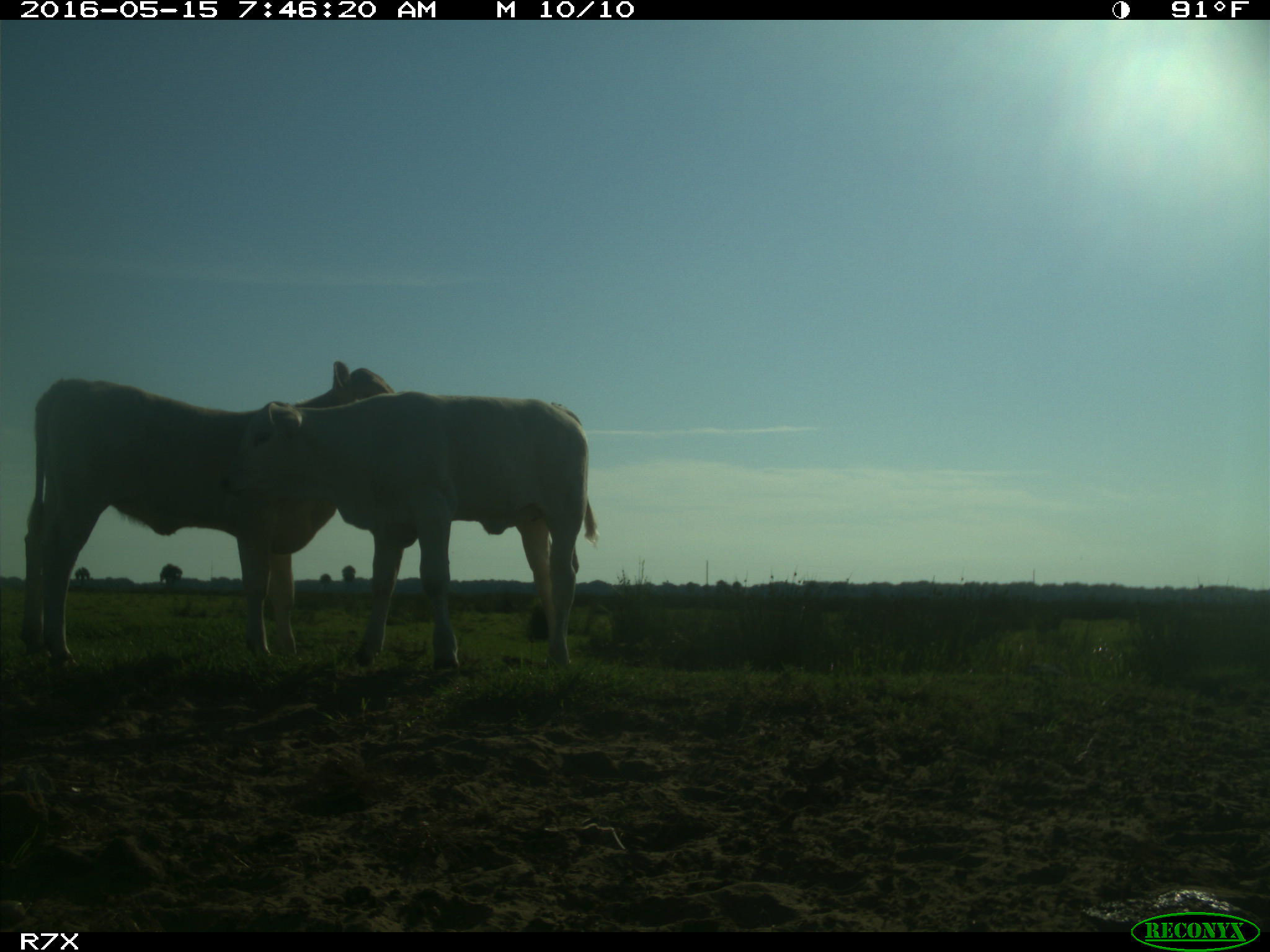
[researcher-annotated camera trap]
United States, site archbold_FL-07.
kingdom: Animalia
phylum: Chordata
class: Mammalia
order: Artiodactyla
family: Bovidae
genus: Bos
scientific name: Bos taurus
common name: domestic cow